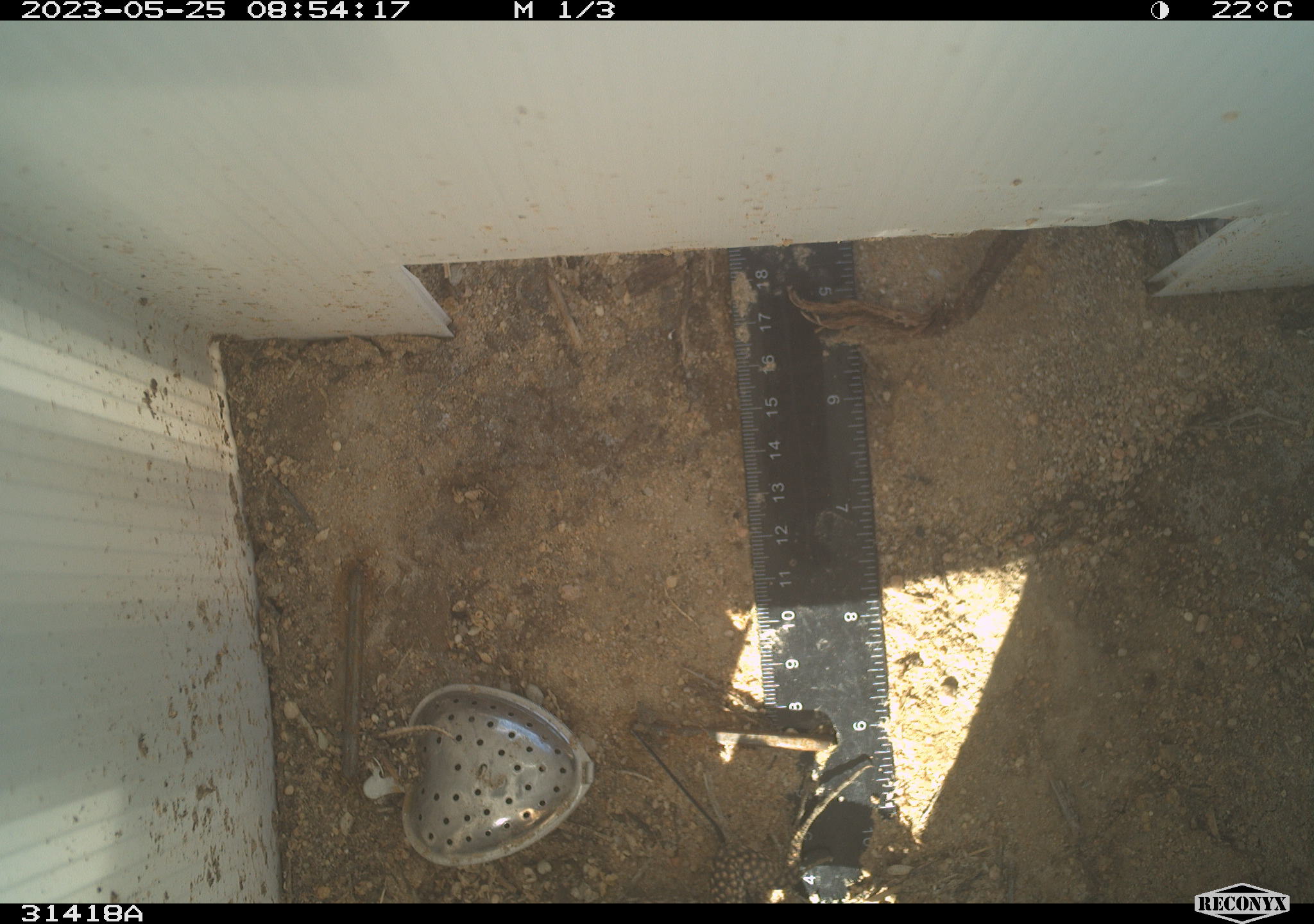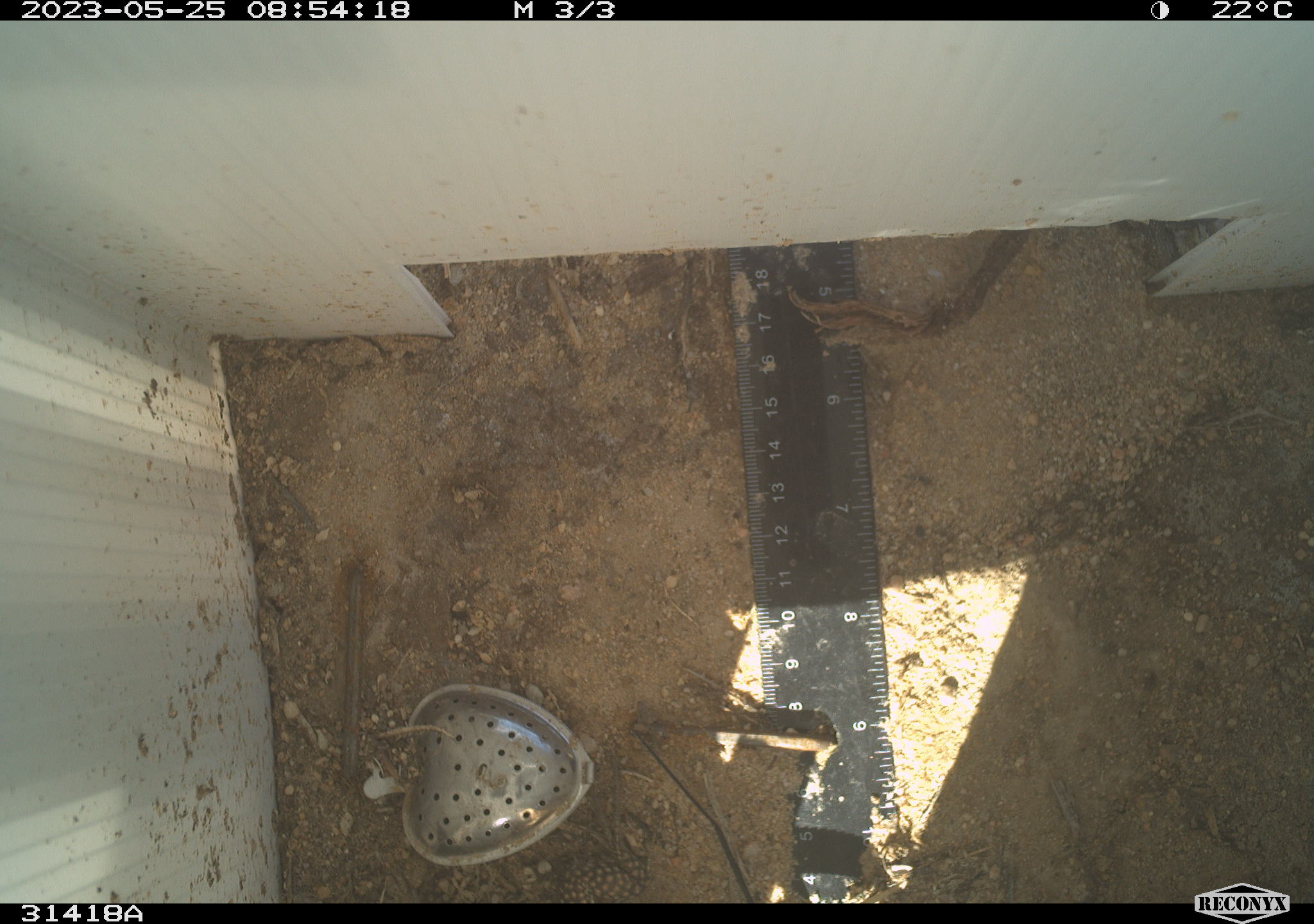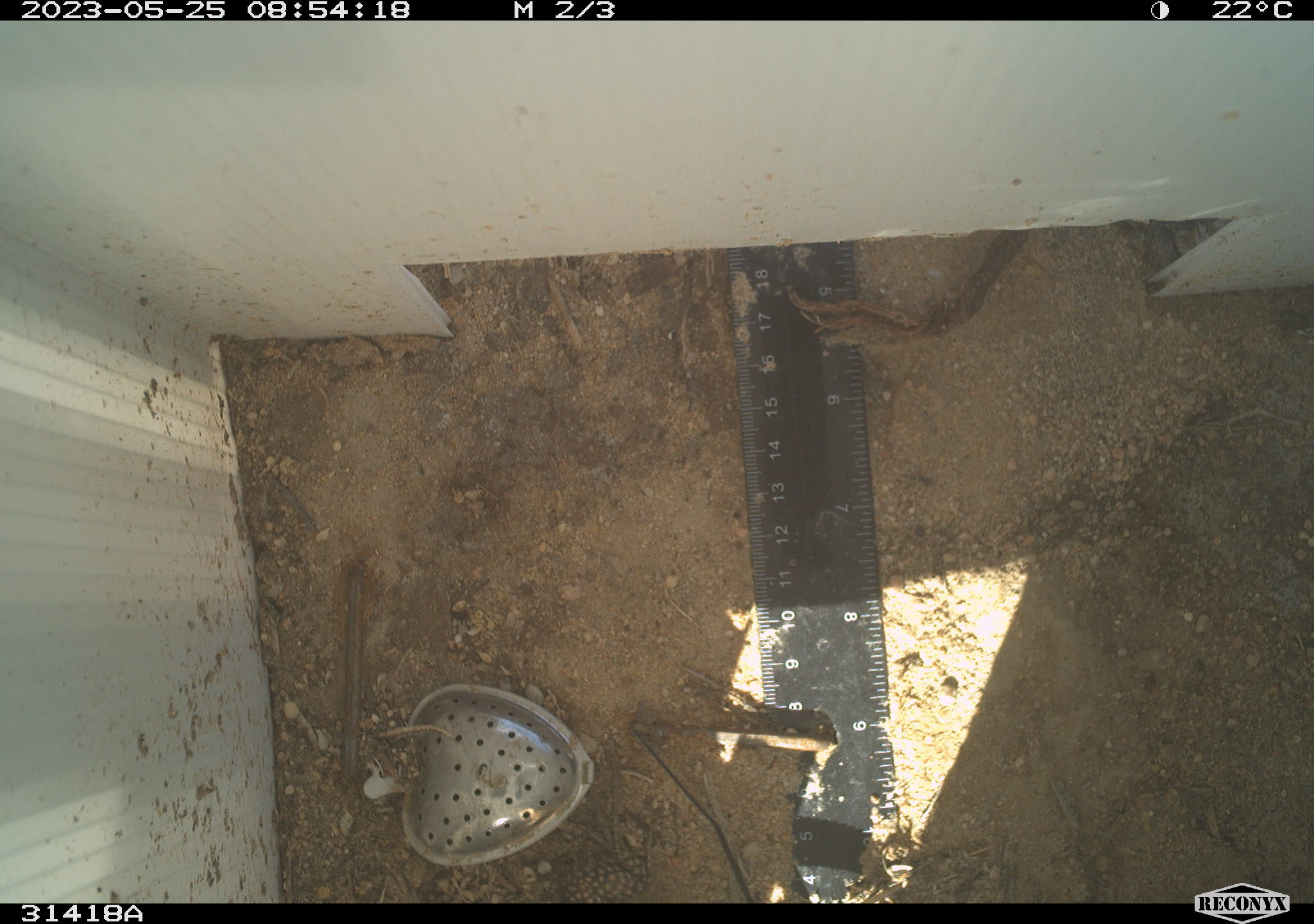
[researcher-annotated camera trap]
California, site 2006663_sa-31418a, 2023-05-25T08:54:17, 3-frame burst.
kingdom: Animalia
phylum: Chordata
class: Reptilia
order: Squamata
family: Teiidae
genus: Aspidoscelis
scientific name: Aspidoscelis tigris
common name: western whiptail